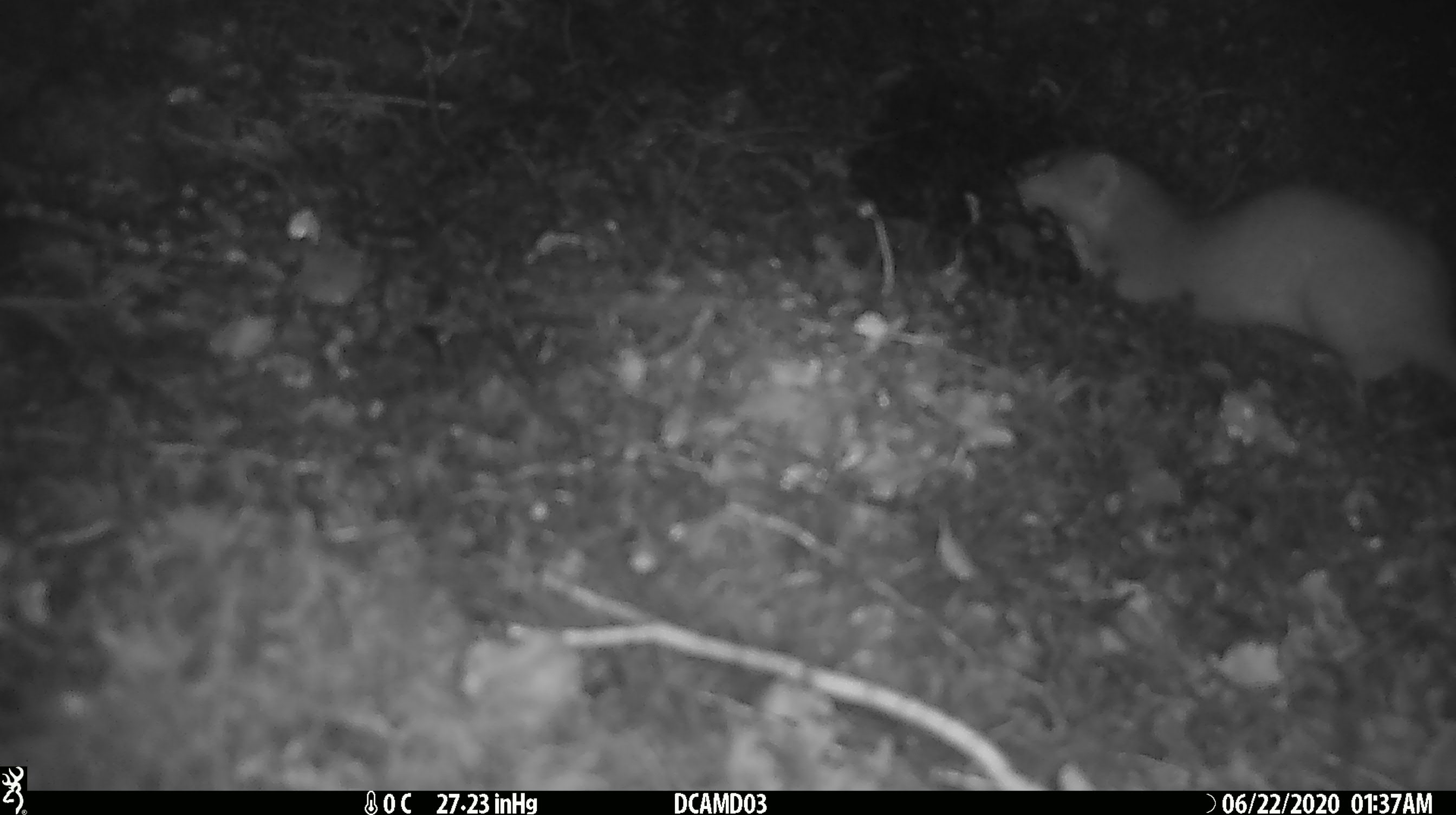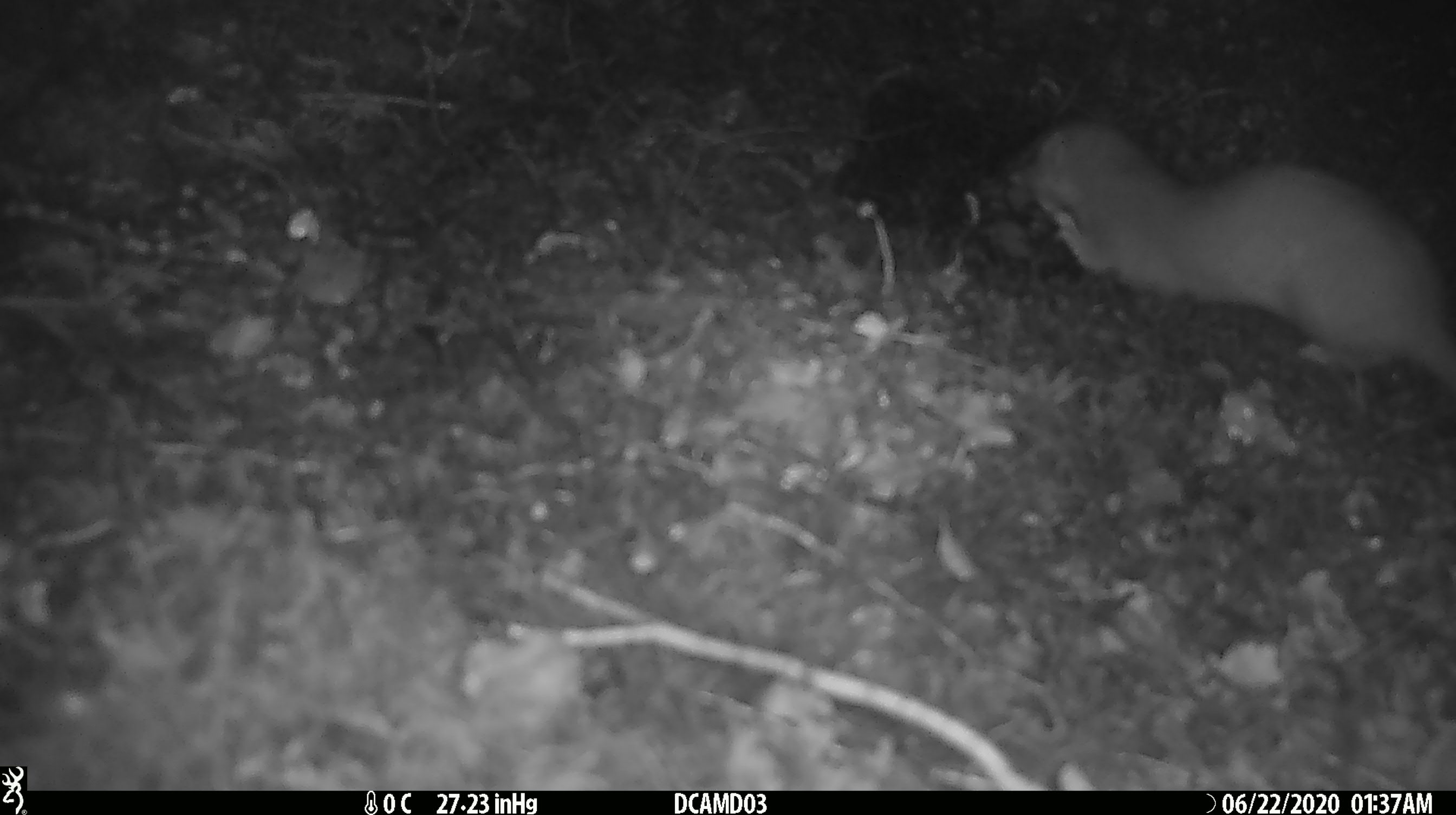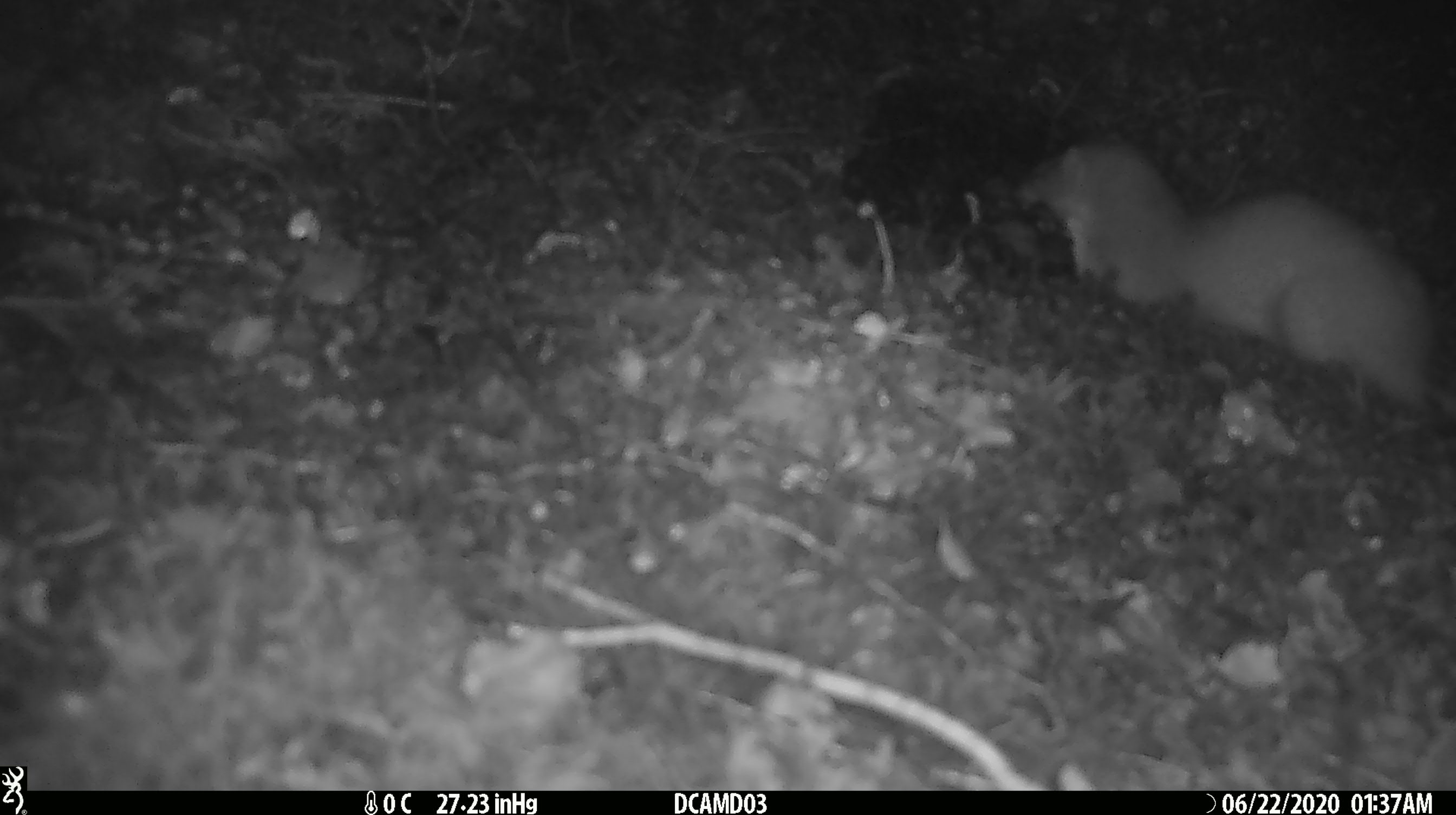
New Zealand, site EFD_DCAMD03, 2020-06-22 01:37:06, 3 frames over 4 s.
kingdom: Animalia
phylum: Chordata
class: Mammalia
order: Carnivora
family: Mustelidae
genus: Mustela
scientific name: Mustela erminea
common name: stoat